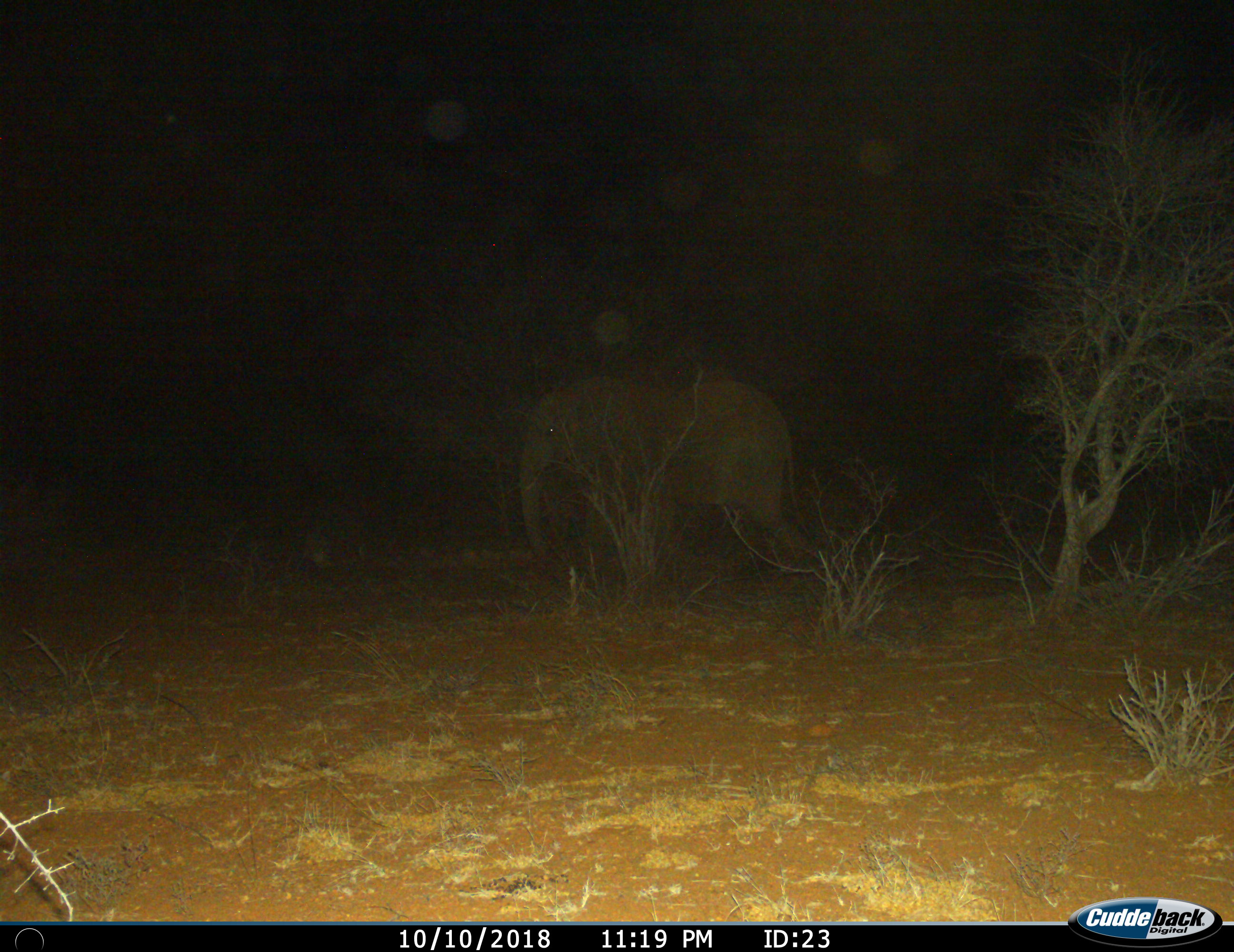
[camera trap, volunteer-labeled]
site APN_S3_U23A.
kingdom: Animalia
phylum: Chordata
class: Mammalia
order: Proboscidea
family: Elephantidae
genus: Loxodonta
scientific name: Loxodonta africana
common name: african bush elephant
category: elephant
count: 1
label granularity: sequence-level